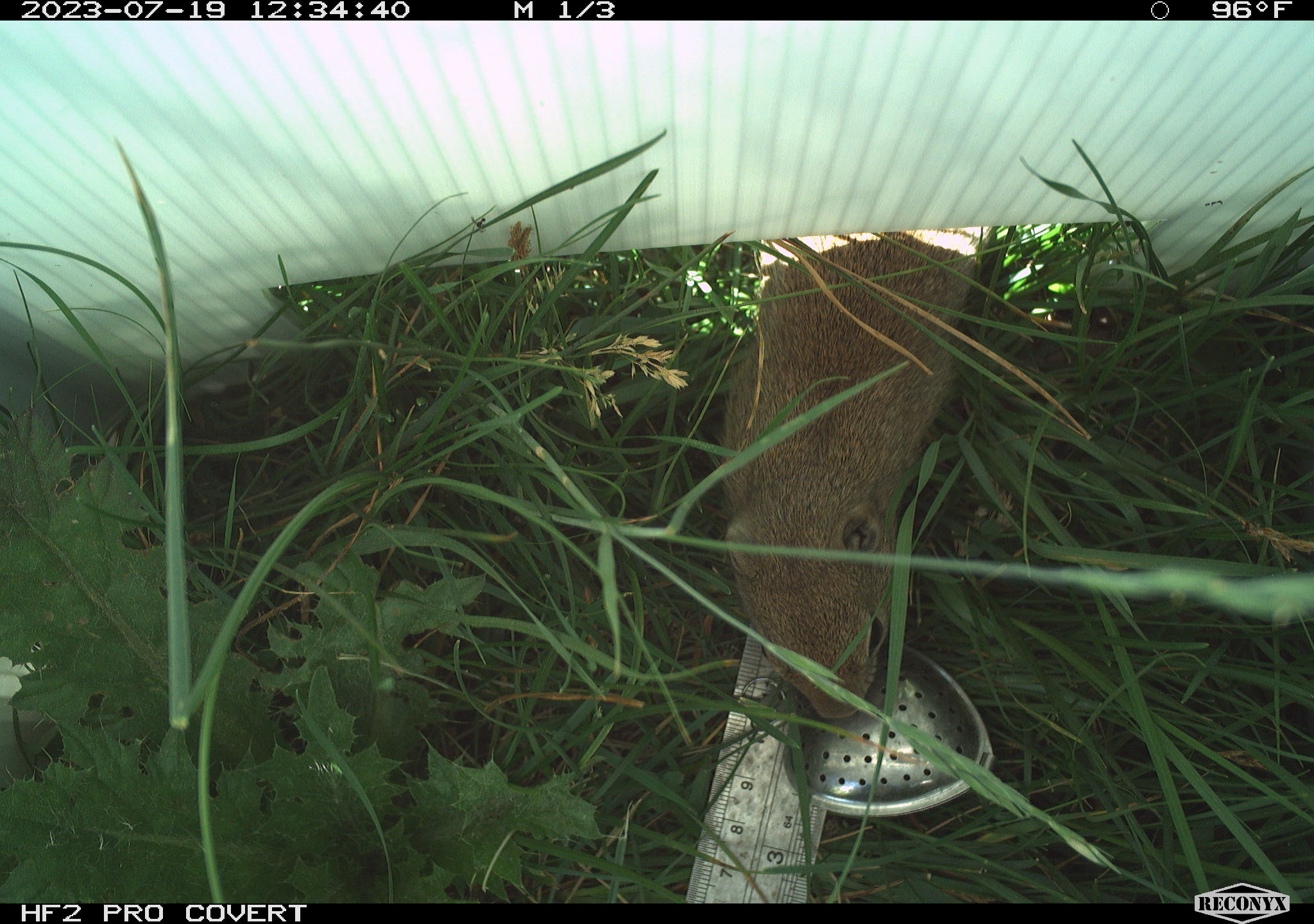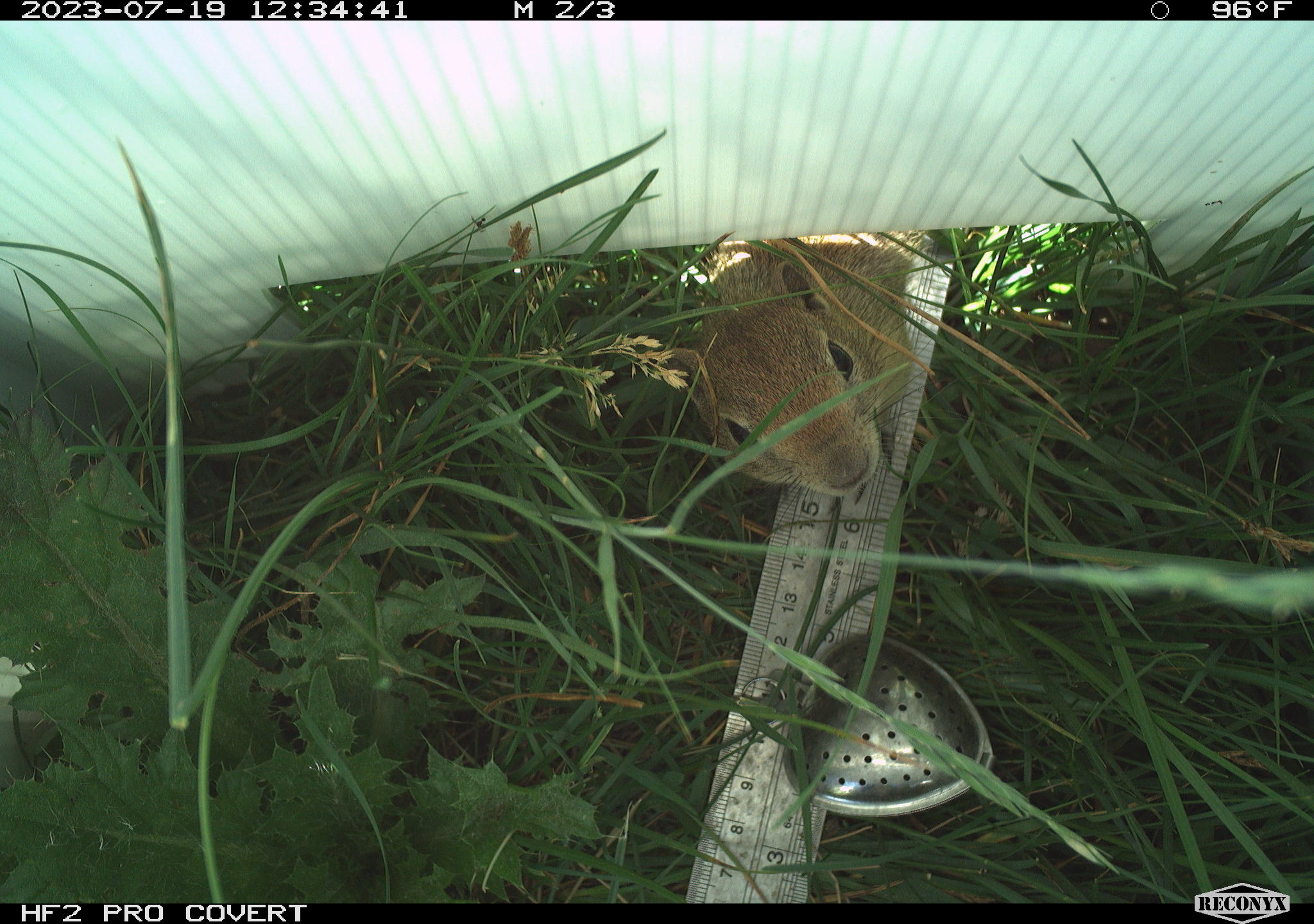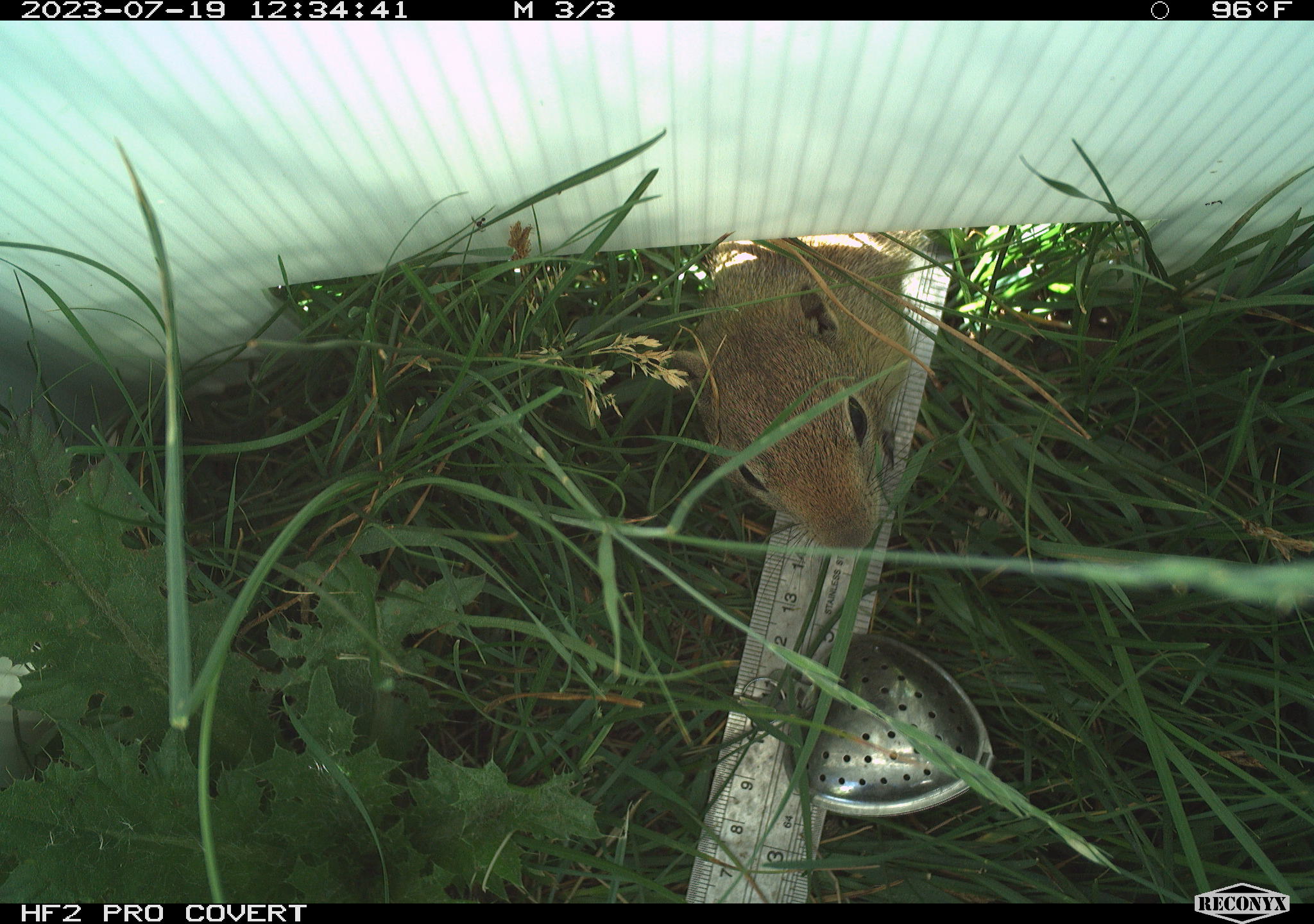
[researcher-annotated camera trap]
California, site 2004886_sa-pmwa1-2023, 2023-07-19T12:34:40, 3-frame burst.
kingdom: Animalia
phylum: Chordata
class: Mammalia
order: Rodentia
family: Sciuridae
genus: Urocitellus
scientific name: Urocitellus beldingi beldingi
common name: belding's ground squirrel